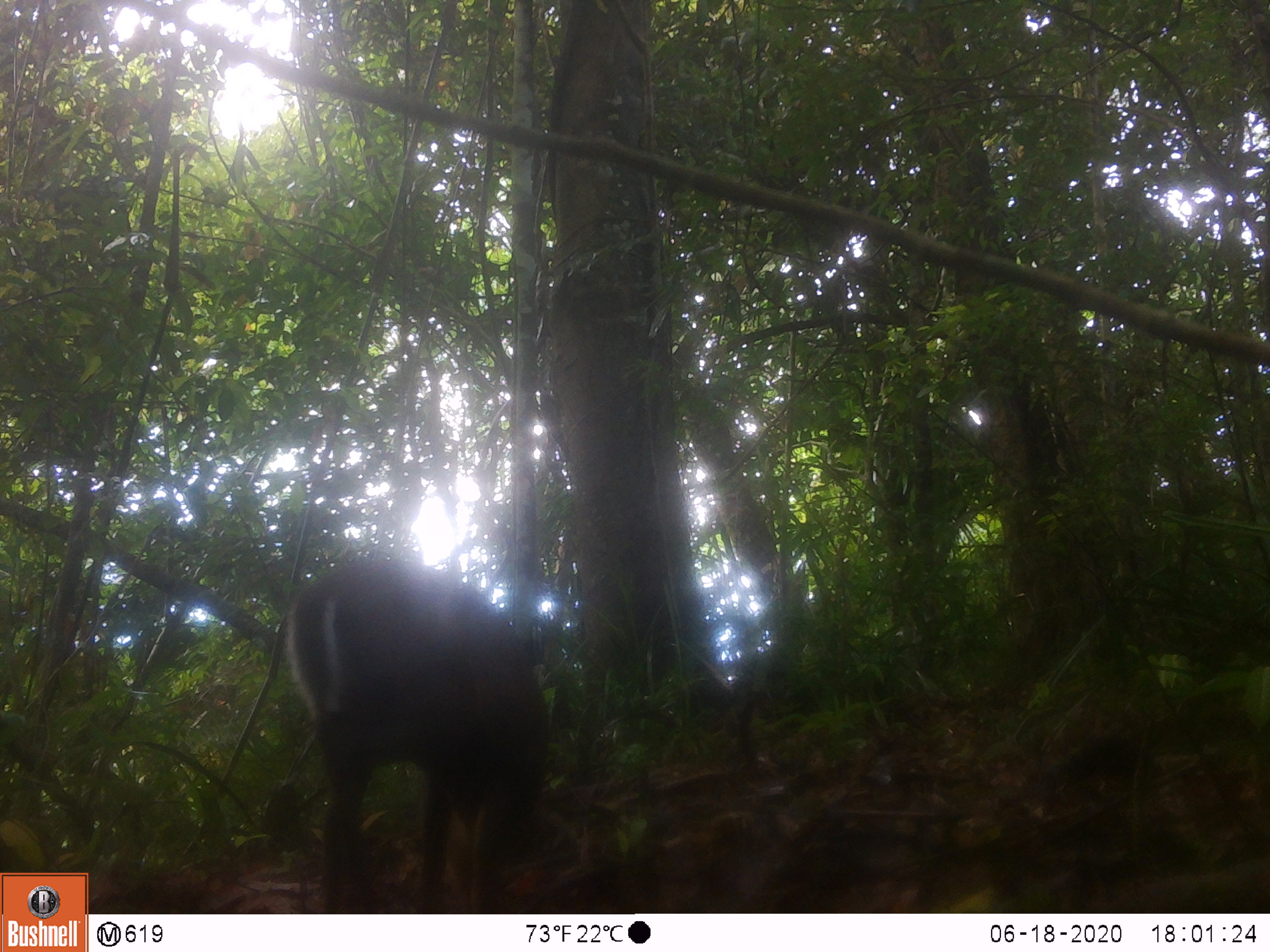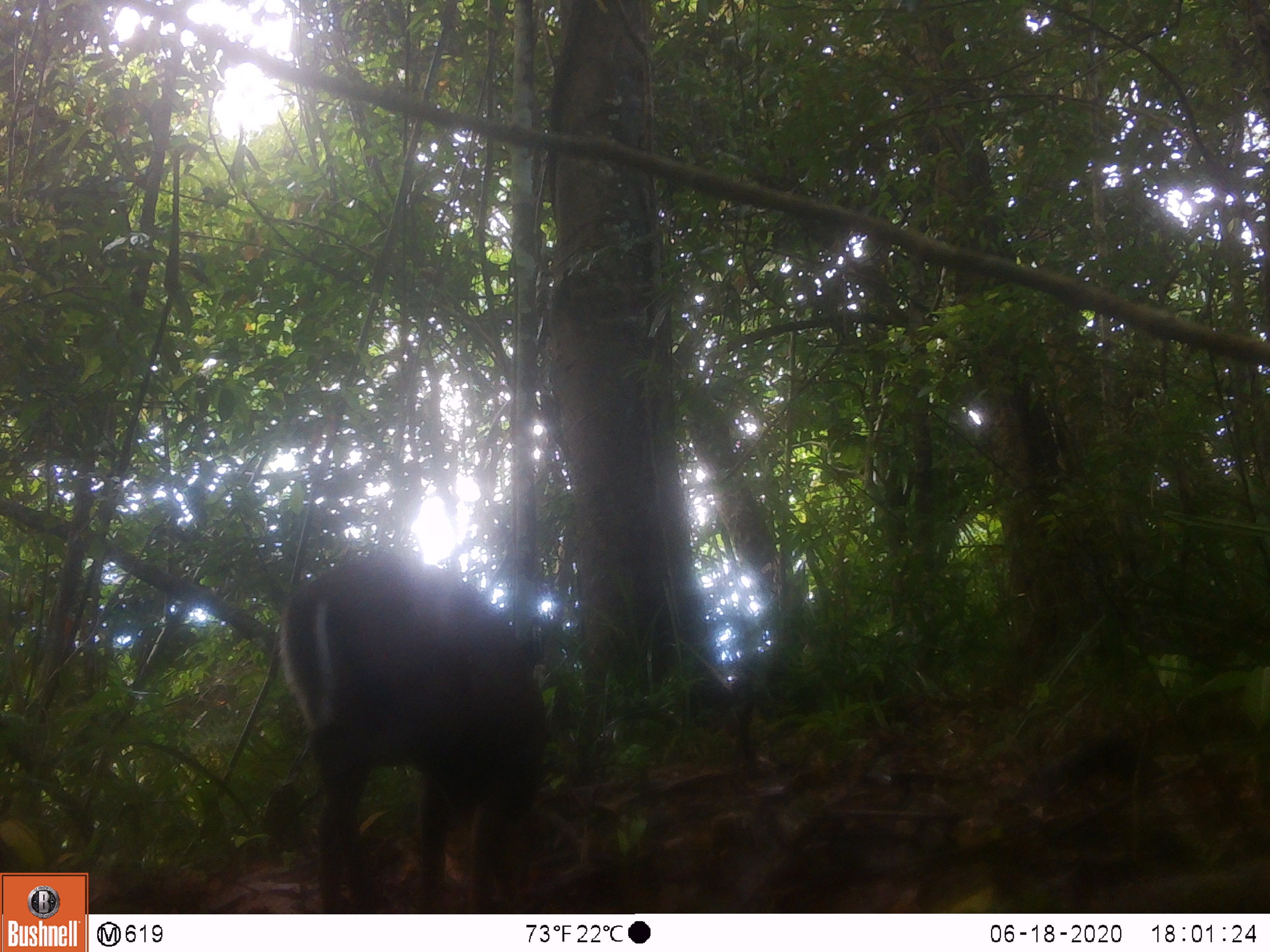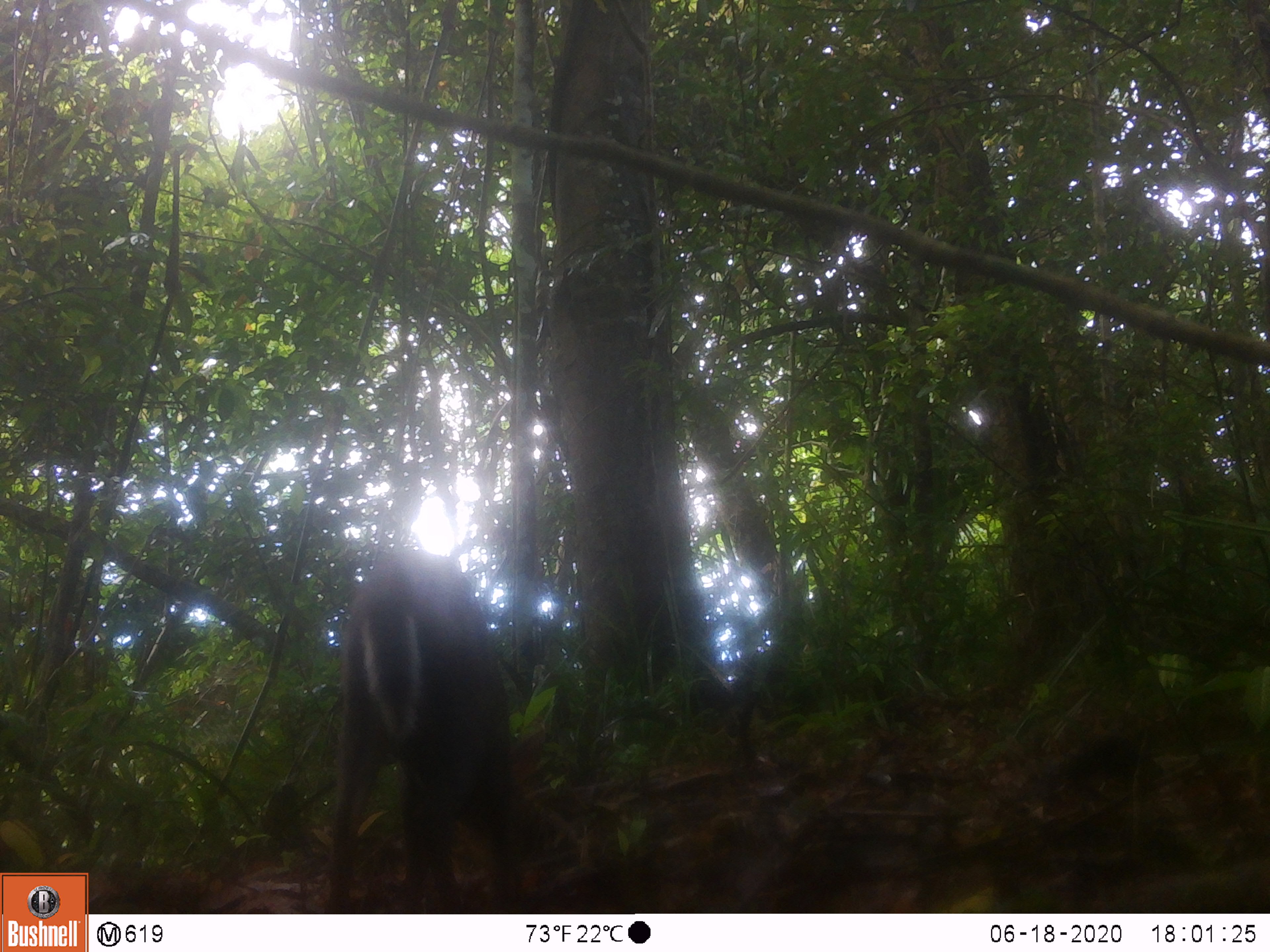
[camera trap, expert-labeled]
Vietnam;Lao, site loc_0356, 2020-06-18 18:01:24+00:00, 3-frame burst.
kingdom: Animalia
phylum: Chordata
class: Mammalia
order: Artiodactyla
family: Cervidae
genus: Muntiacus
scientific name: Muntiacus rooseveltorum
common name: roosevelt's muntjac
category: roosevelts muntjac group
Roosevelts muntjac group (roosevelt's muntjac) (Muntiacus rooseveltorum). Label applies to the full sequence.